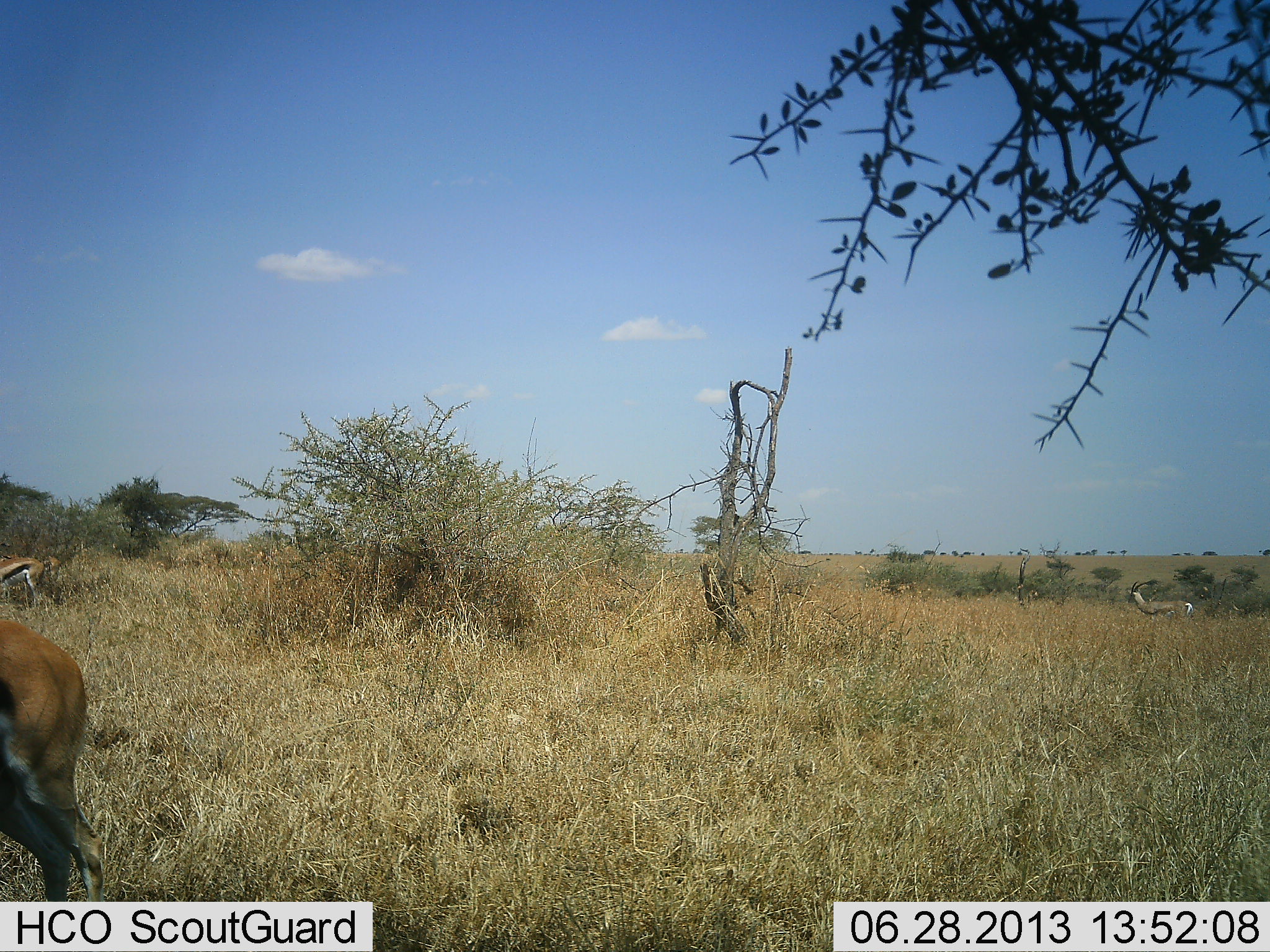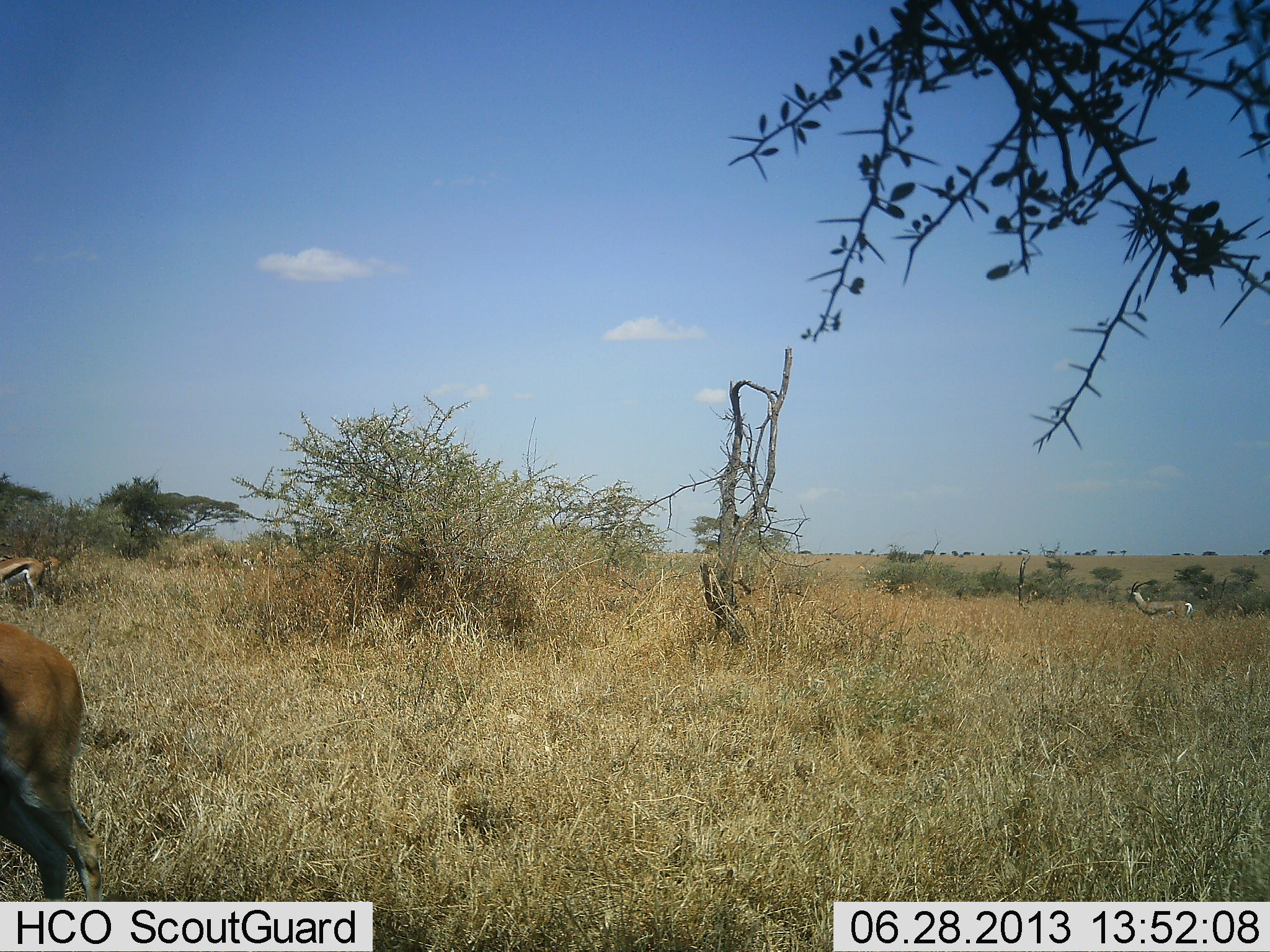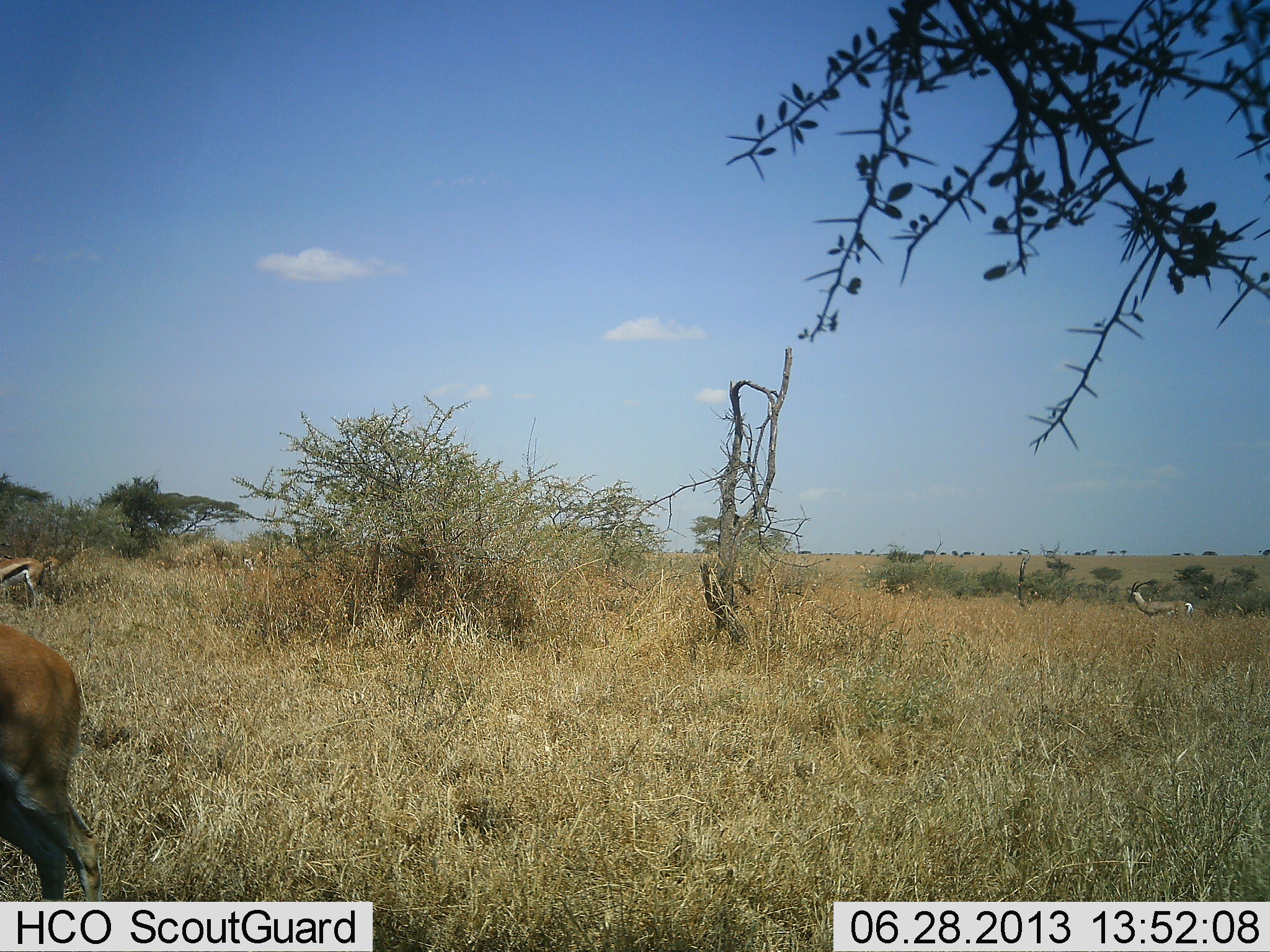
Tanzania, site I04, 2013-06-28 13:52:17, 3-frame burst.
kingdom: Animalia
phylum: Chordata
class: Mammalia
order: Artiodactyla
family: Bovidae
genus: Eudorcas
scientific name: Eudorcas thomsonii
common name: thomson's gazelle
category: gazellethomsons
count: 3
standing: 90%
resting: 3%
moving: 7%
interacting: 0%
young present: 0%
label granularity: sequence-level